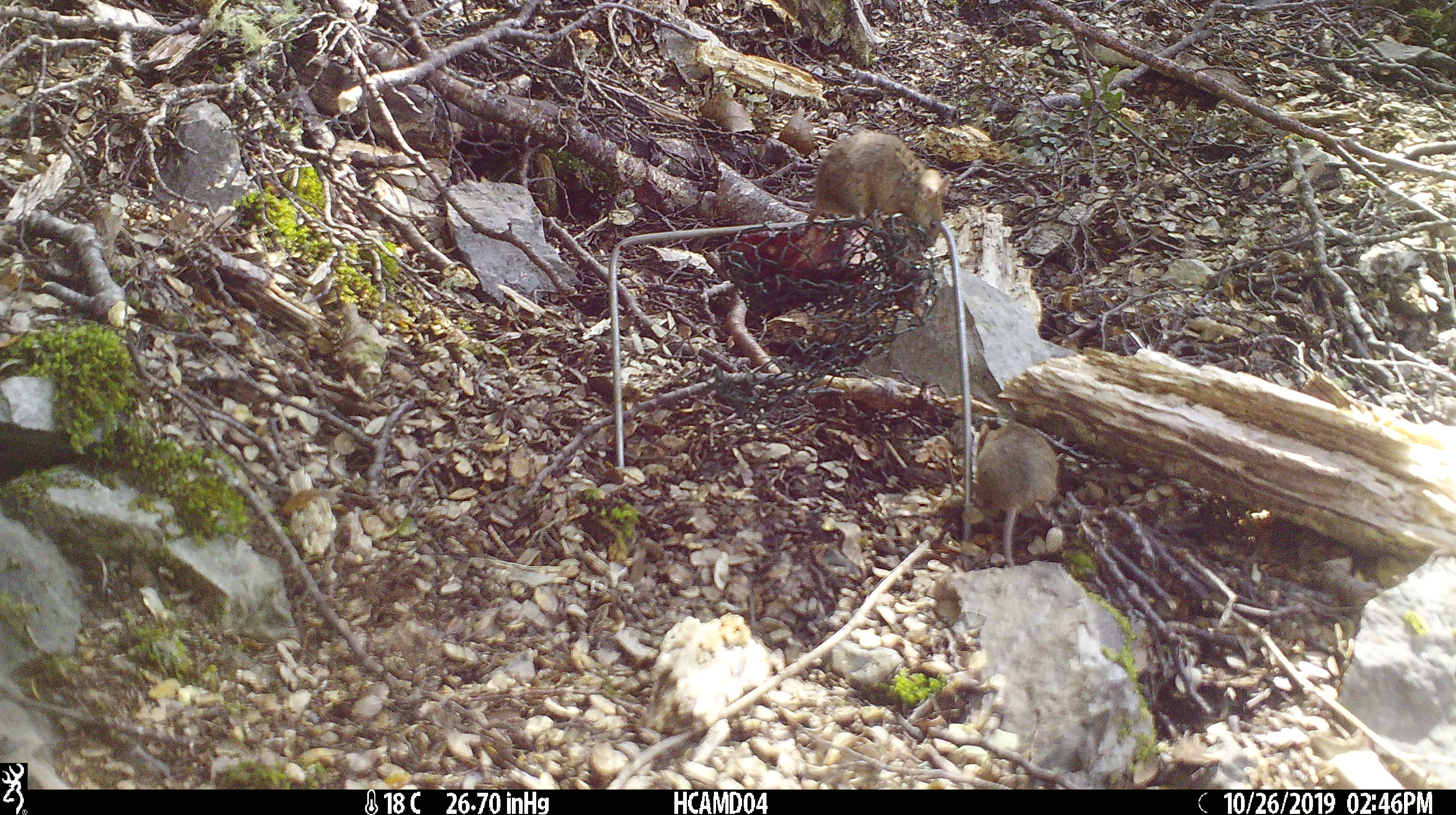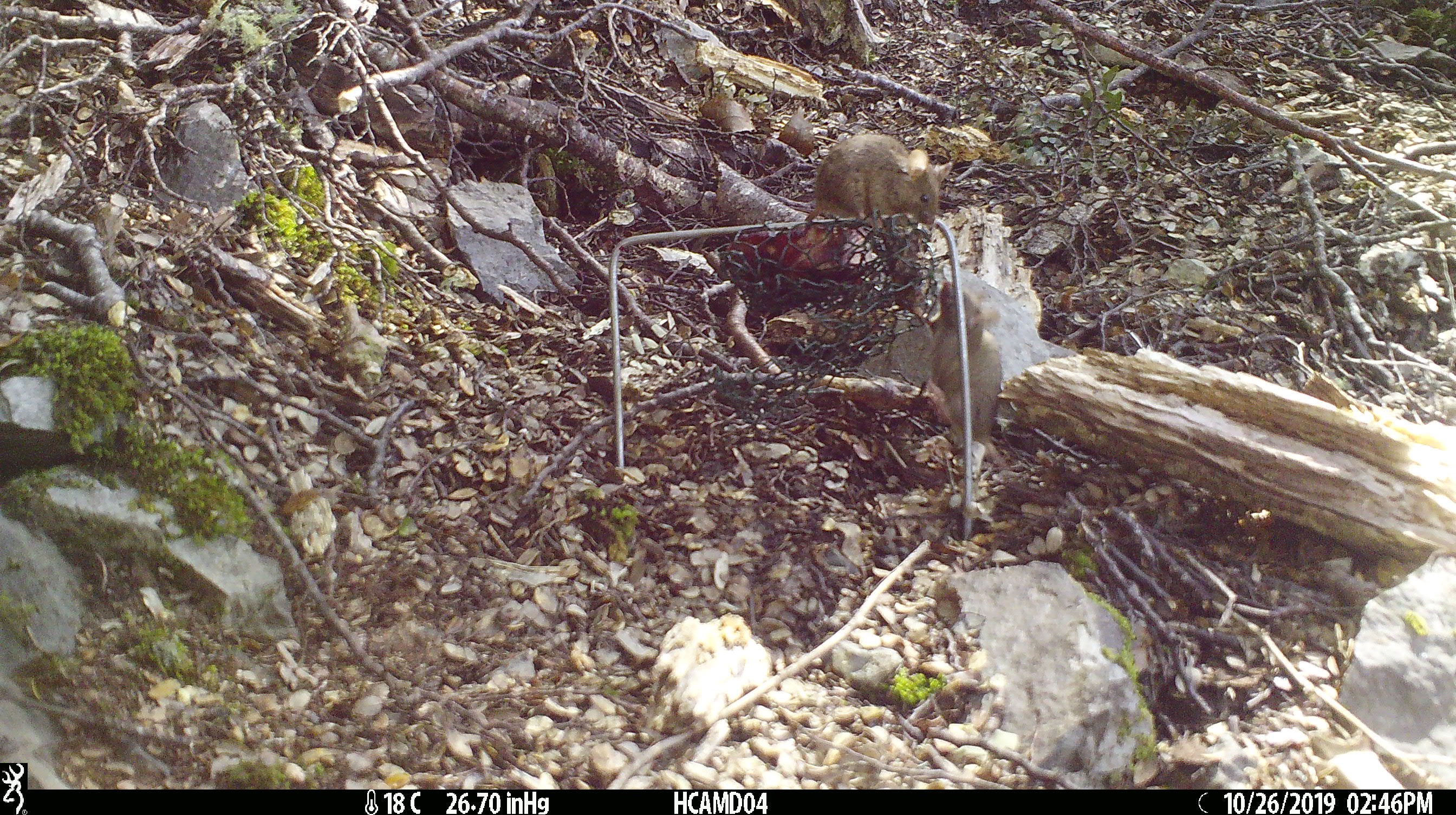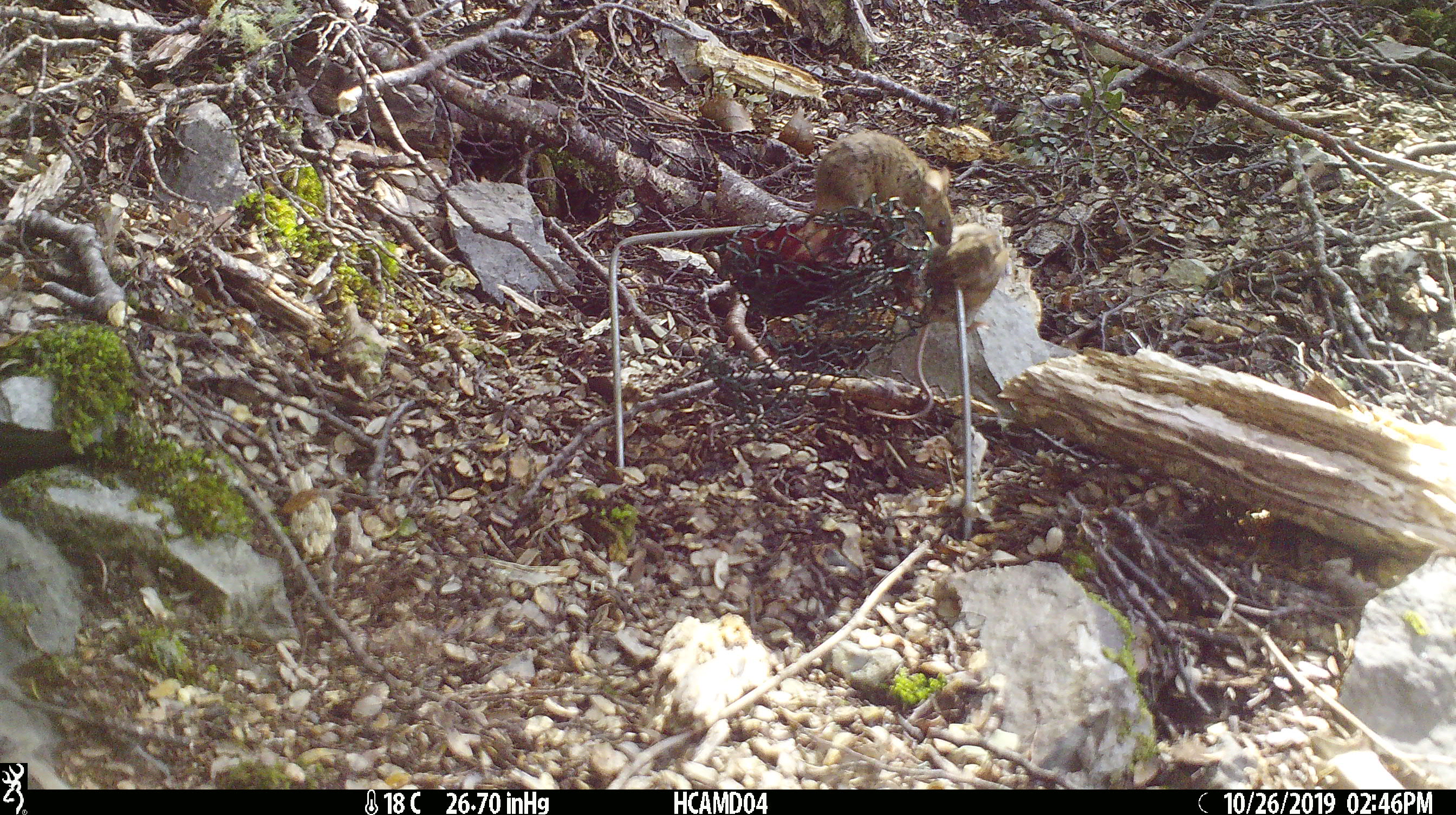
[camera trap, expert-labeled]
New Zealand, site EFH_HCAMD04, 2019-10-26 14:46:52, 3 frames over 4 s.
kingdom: Animalia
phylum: Chordata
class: Mammalia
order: Rodentia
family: Muridae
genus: Mus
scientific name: Mus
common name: mouse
Mouse (Mus).